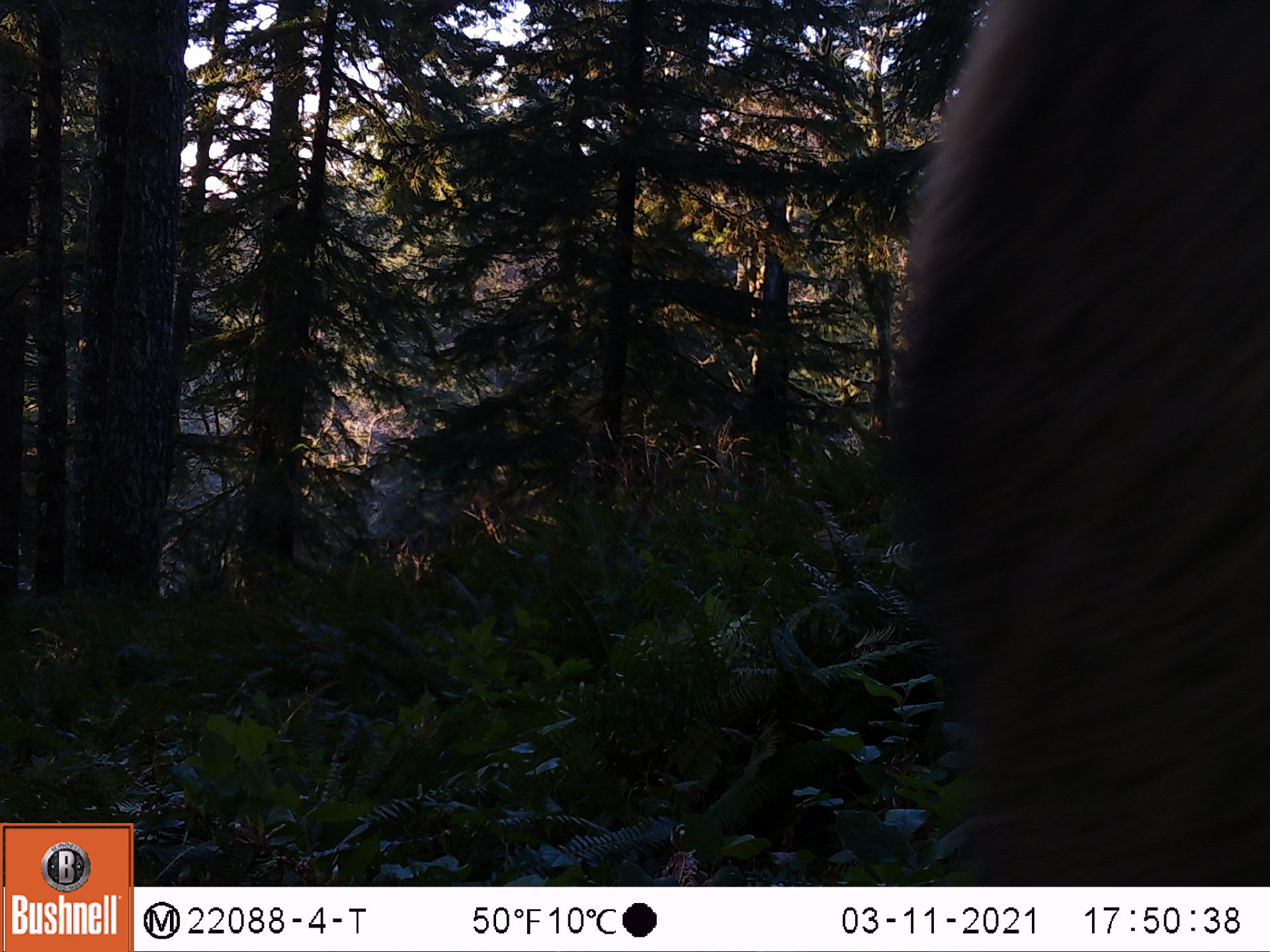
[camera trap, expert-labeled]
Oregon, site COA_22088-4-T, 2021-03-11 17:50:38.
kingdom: Animalia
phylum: Chordata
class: Mammalia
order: Artiodactyla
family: Cervidae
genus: Cervus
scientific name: Cervus canadensis roosevelti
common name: roosevelt elk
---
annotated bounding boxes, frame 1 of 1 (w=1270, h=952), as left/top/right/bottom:
roosevelt elk: 851/0/1269/885